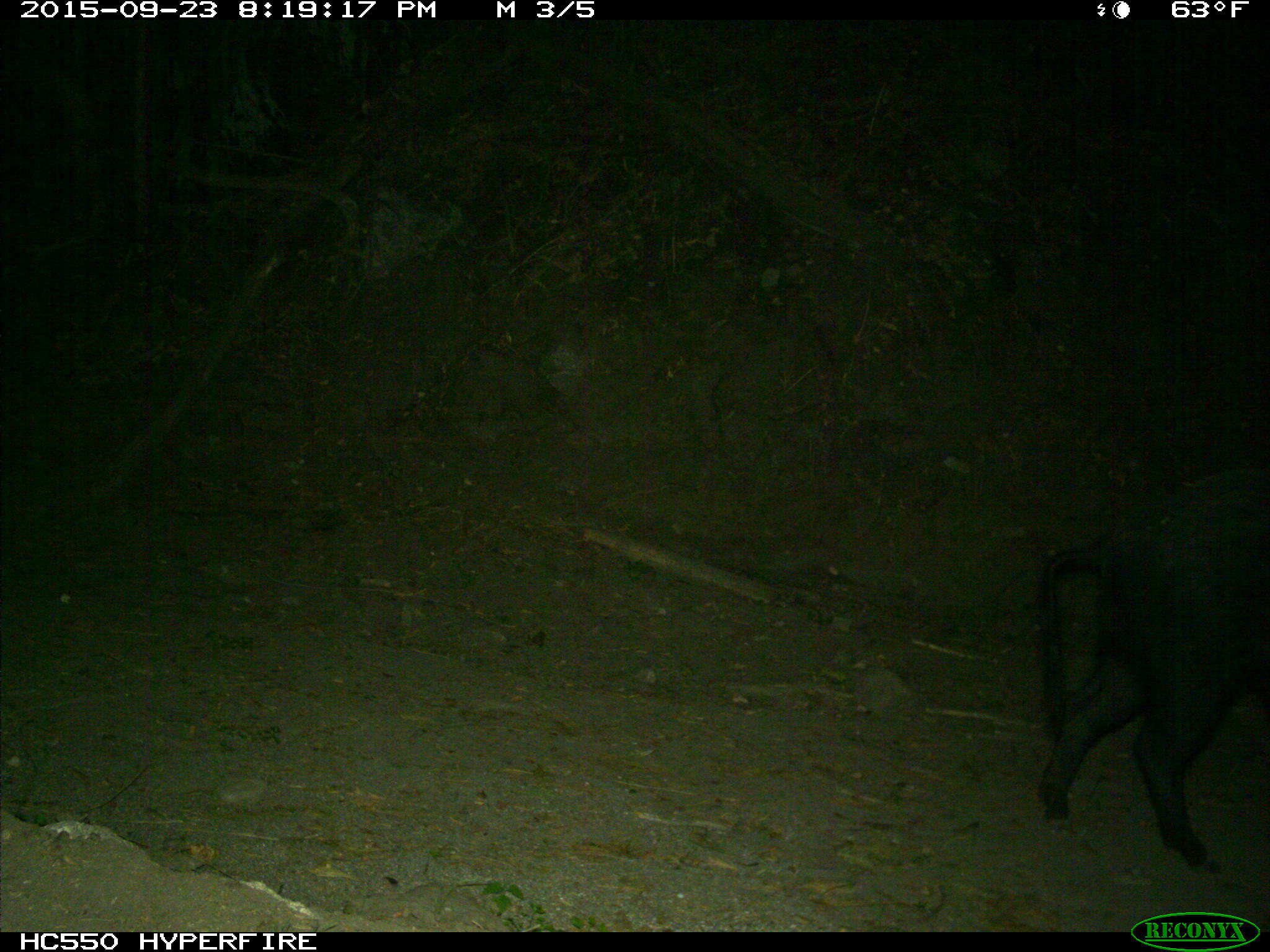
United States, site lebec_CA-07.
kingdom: Animalia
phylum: Chordata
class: Mammalia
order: Artiodactyla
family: Suidae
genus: Sus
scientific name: Sus scrofa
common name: wild boar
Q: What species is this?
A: Sus scrofa (wild boar).